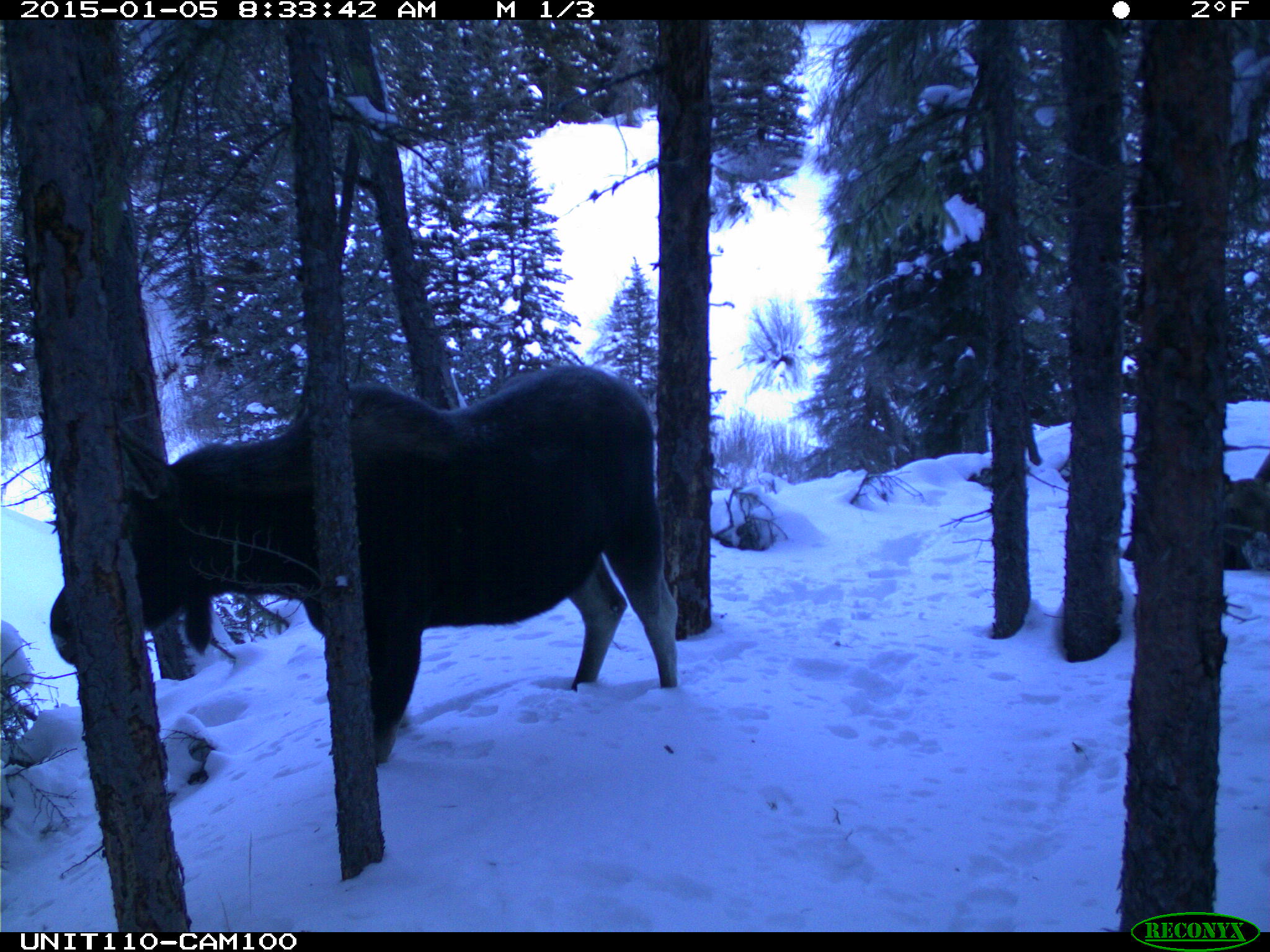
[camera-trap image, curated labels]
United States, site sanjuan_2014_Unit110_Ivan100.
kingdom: Animalia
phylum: Chordata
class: Mammalia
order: Artiodactyla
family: Cervidae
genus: Alces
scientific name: Alces alces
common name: moose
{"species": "Alces alces (moose)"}